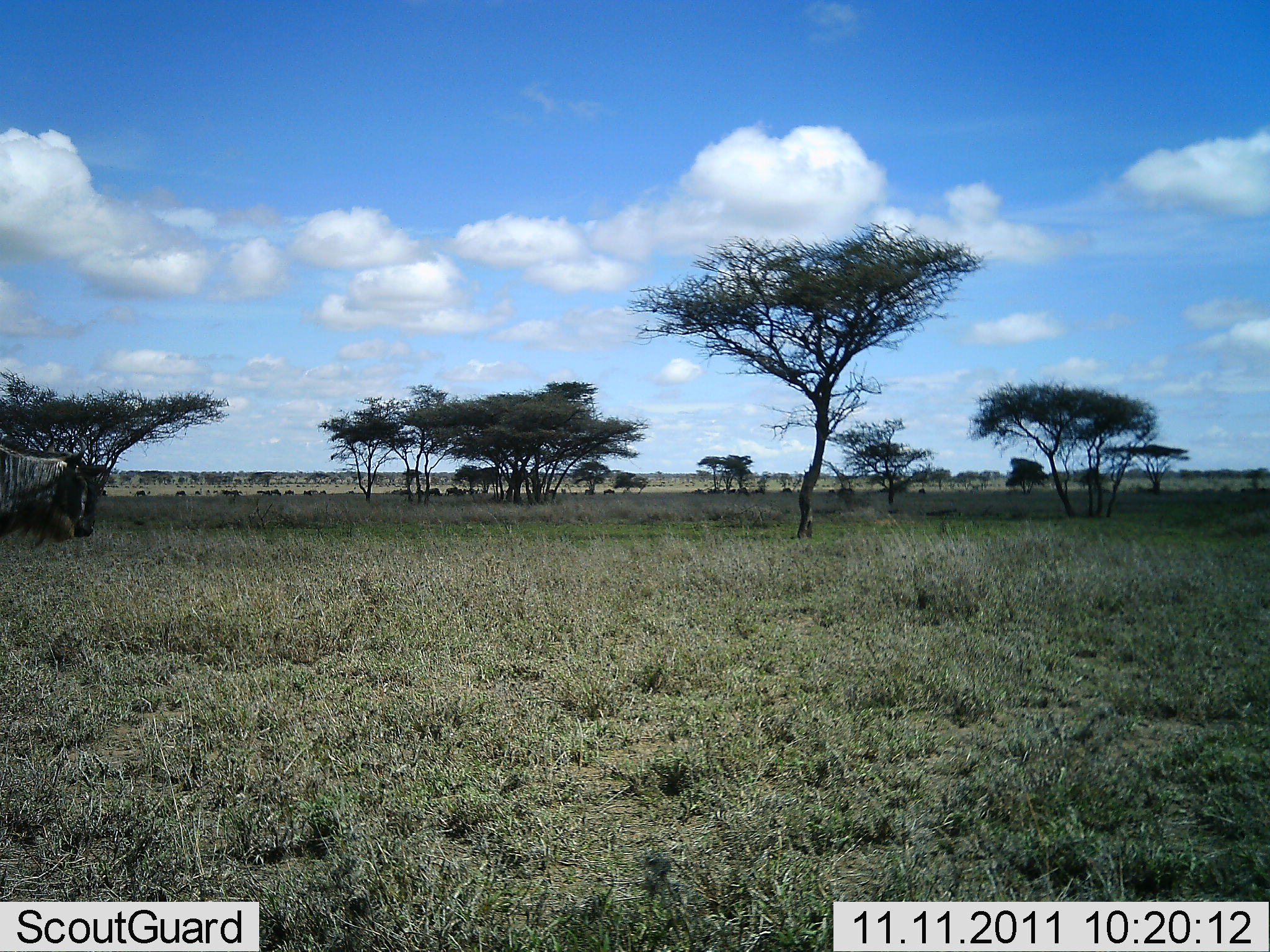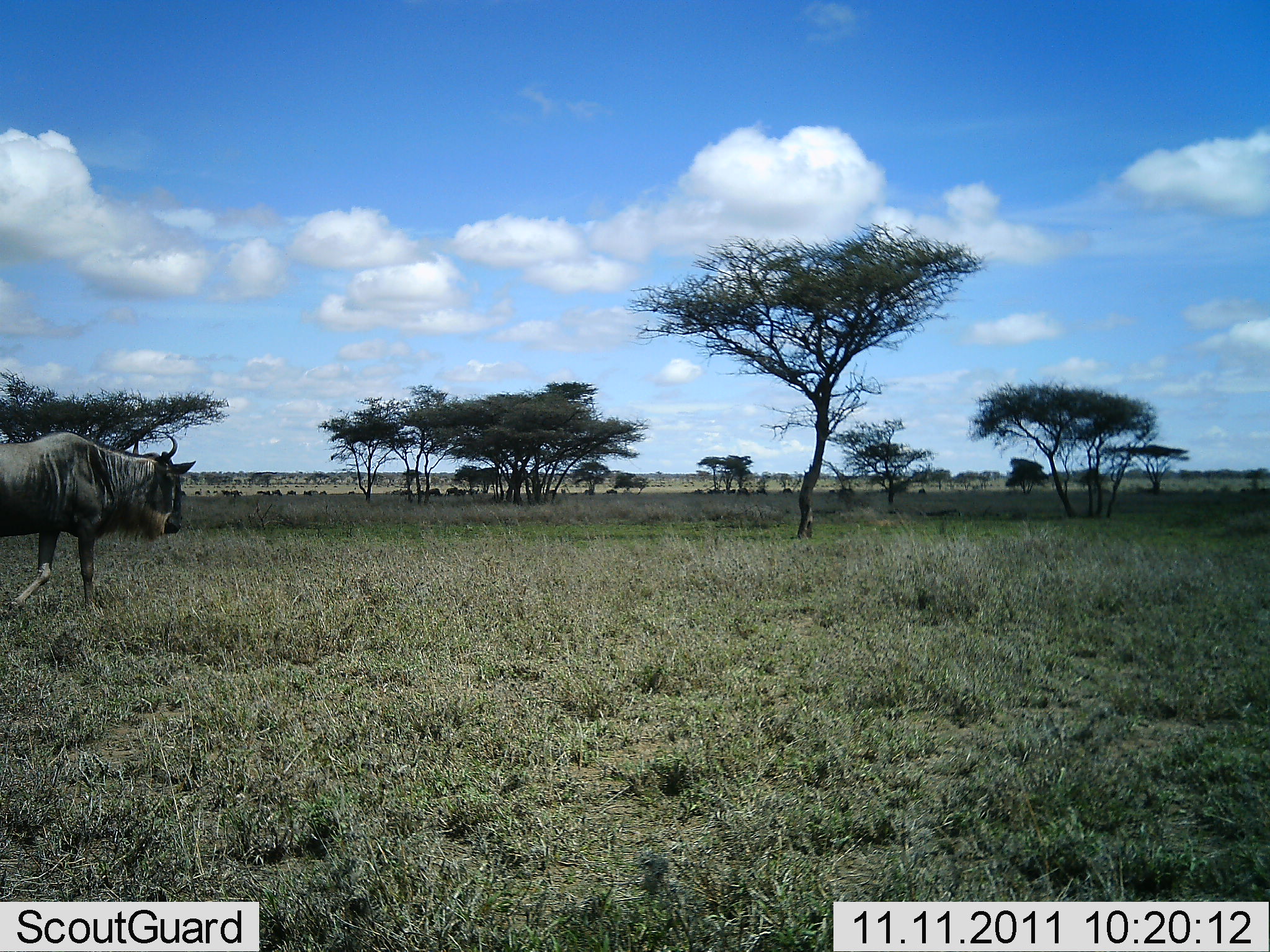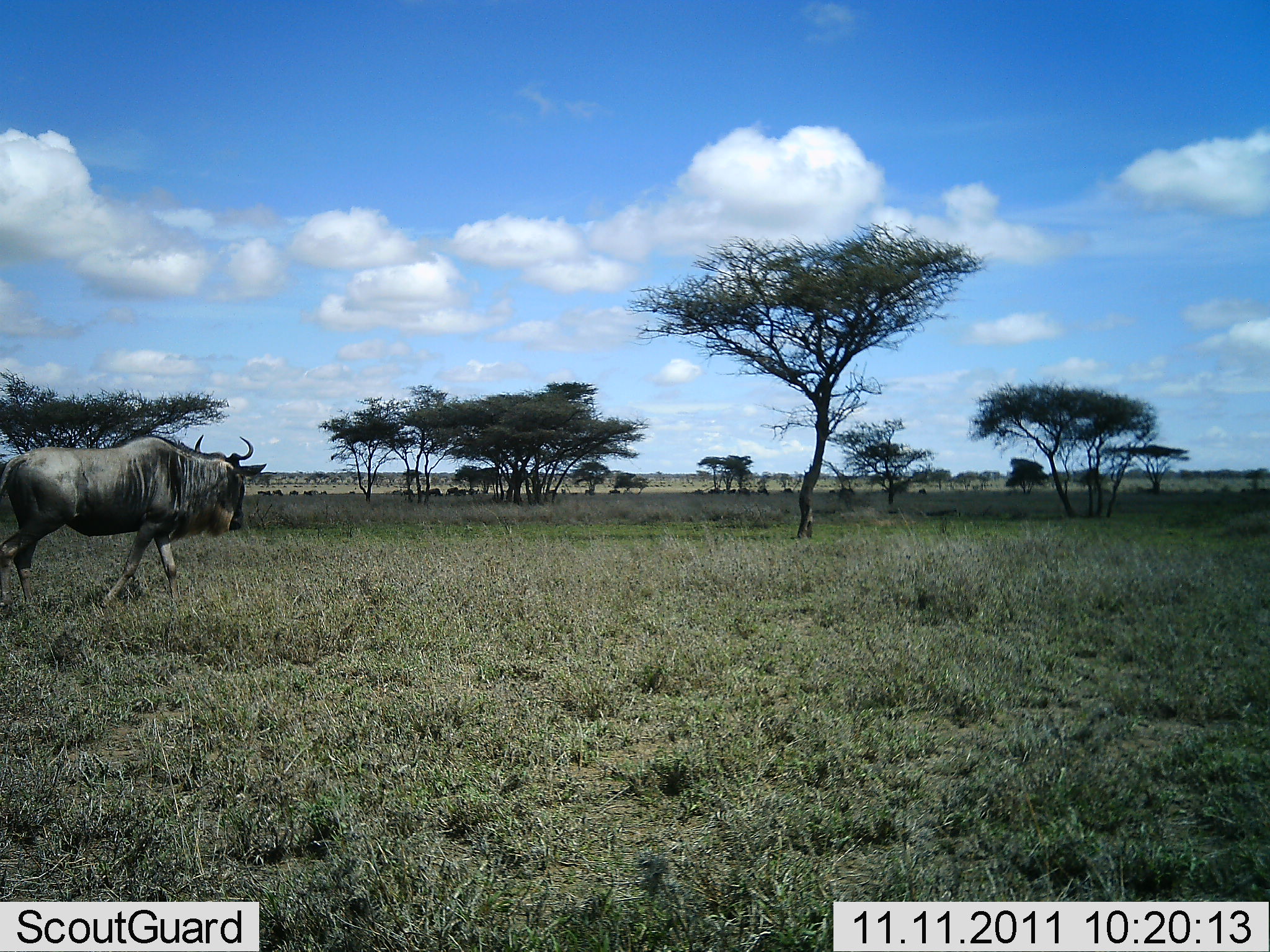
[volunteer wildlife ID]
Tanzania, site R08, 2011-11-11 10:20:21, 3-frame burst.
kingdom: Animalia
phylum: Chordata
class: Mammalia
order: Artiodactyla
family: Bovidae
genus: Connochaetes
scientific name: Connochaetes taurinus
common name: blue wildebeest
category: wildebeest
Wildebeest (blue wildebeest) (Connochaetes taurinus), count 1. Behavior (volunteer vote fractions): standing 8%, resting 0%, moving 100%, interacting 0%. Young present (vote fraction): 0%. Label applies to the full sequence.